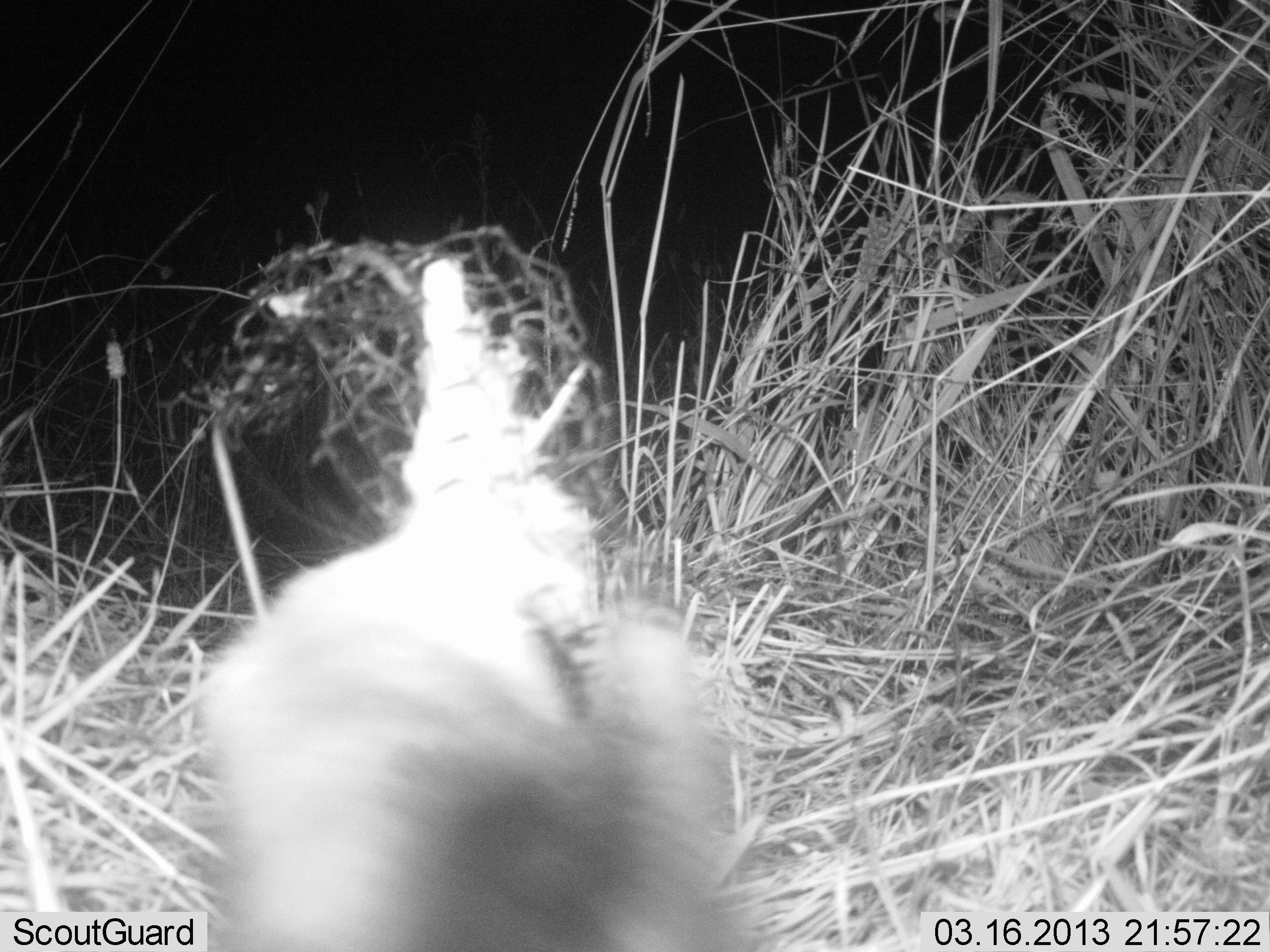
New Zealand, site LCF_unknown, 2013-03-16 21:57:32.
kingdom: Animalia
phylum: Chordata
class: Mammalia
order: Carnivora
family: Mustelidae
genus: Mustela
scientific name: Mustela furo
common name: ferret